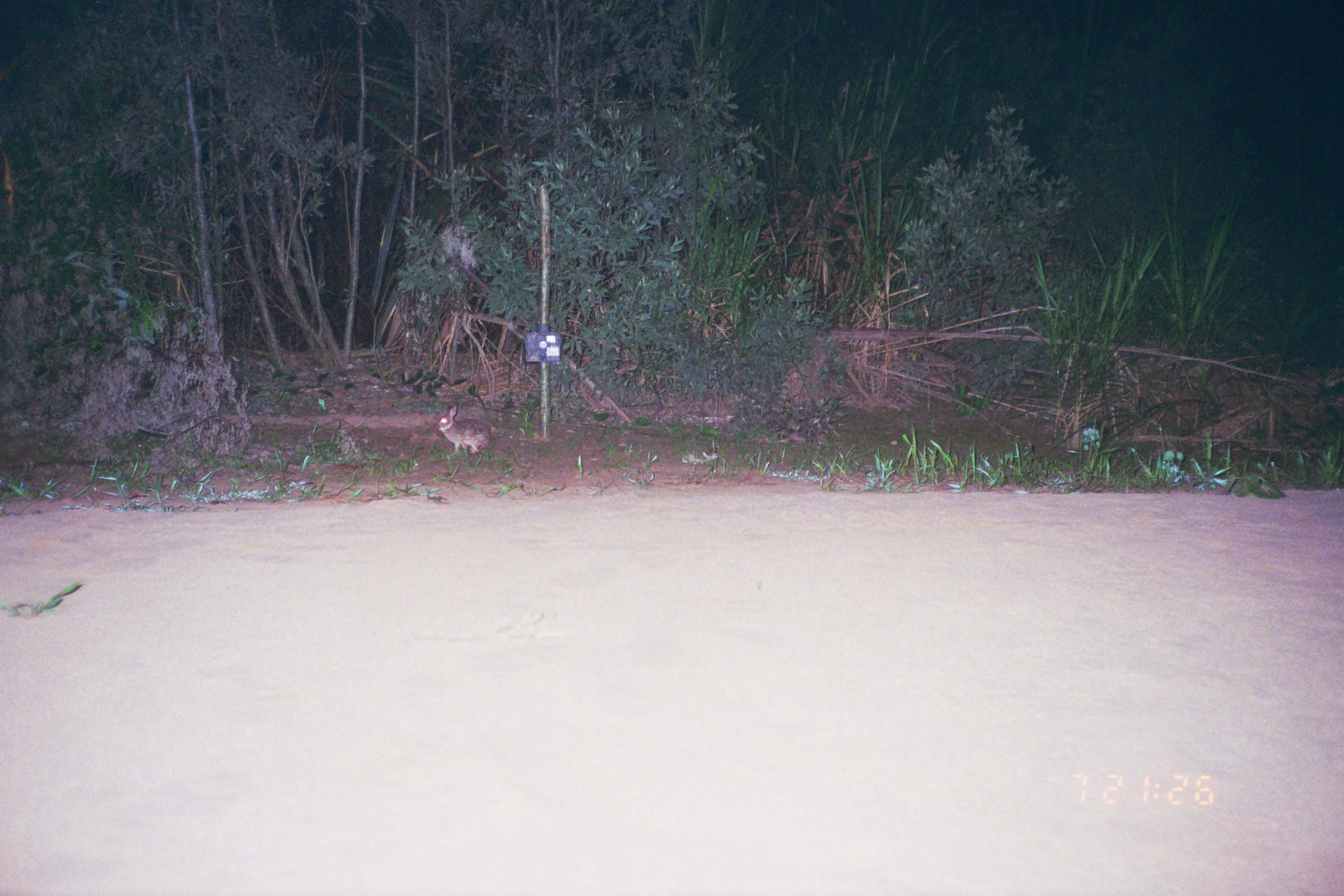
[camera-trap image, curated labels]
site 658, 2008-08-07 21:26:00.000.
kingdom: Animalia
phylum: Chordata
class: Mammalia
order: Lagomorpha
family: Leporidae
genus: Sylvilagus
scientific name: Sylvilagus brasiliensis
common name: tapeti